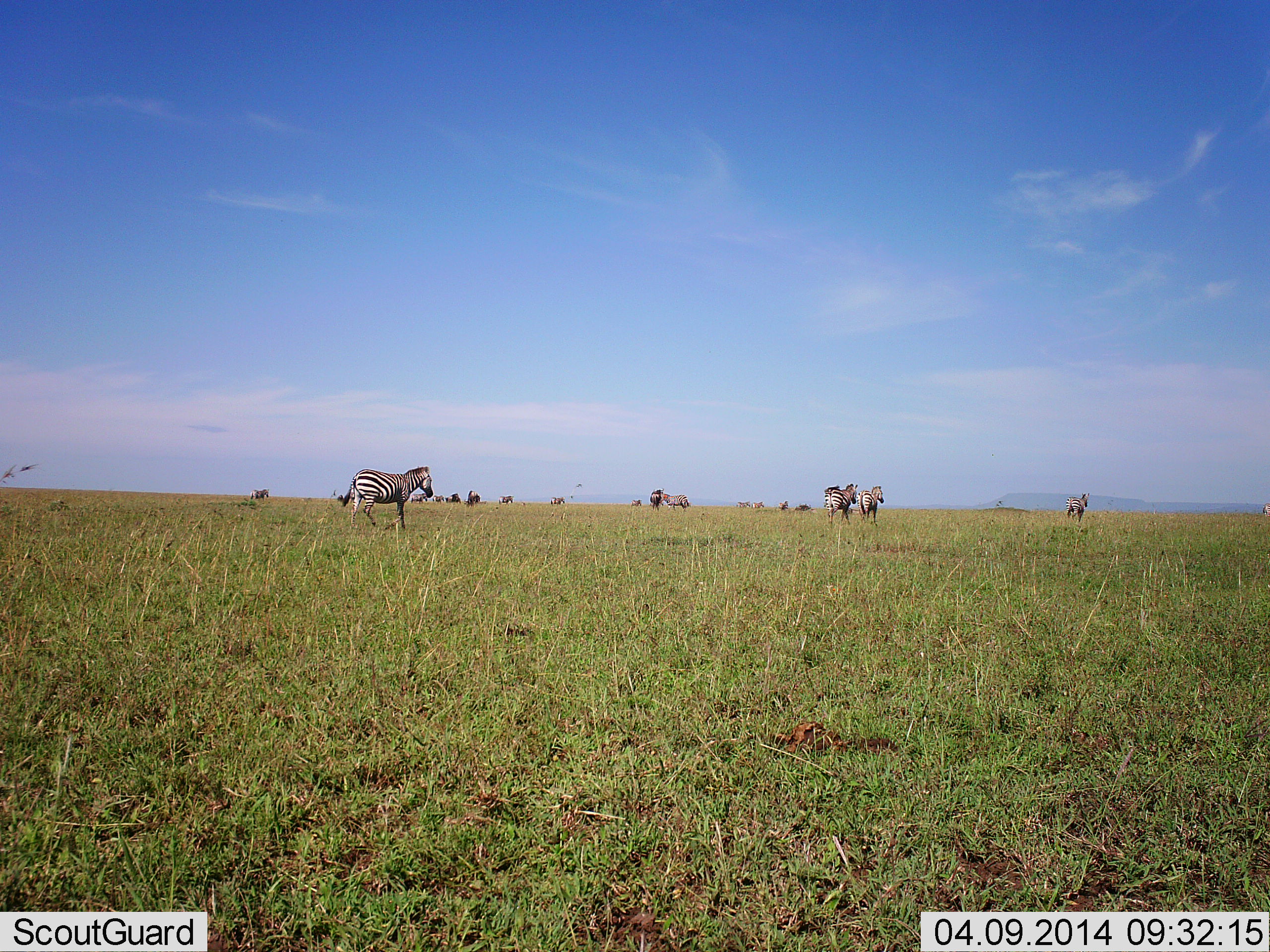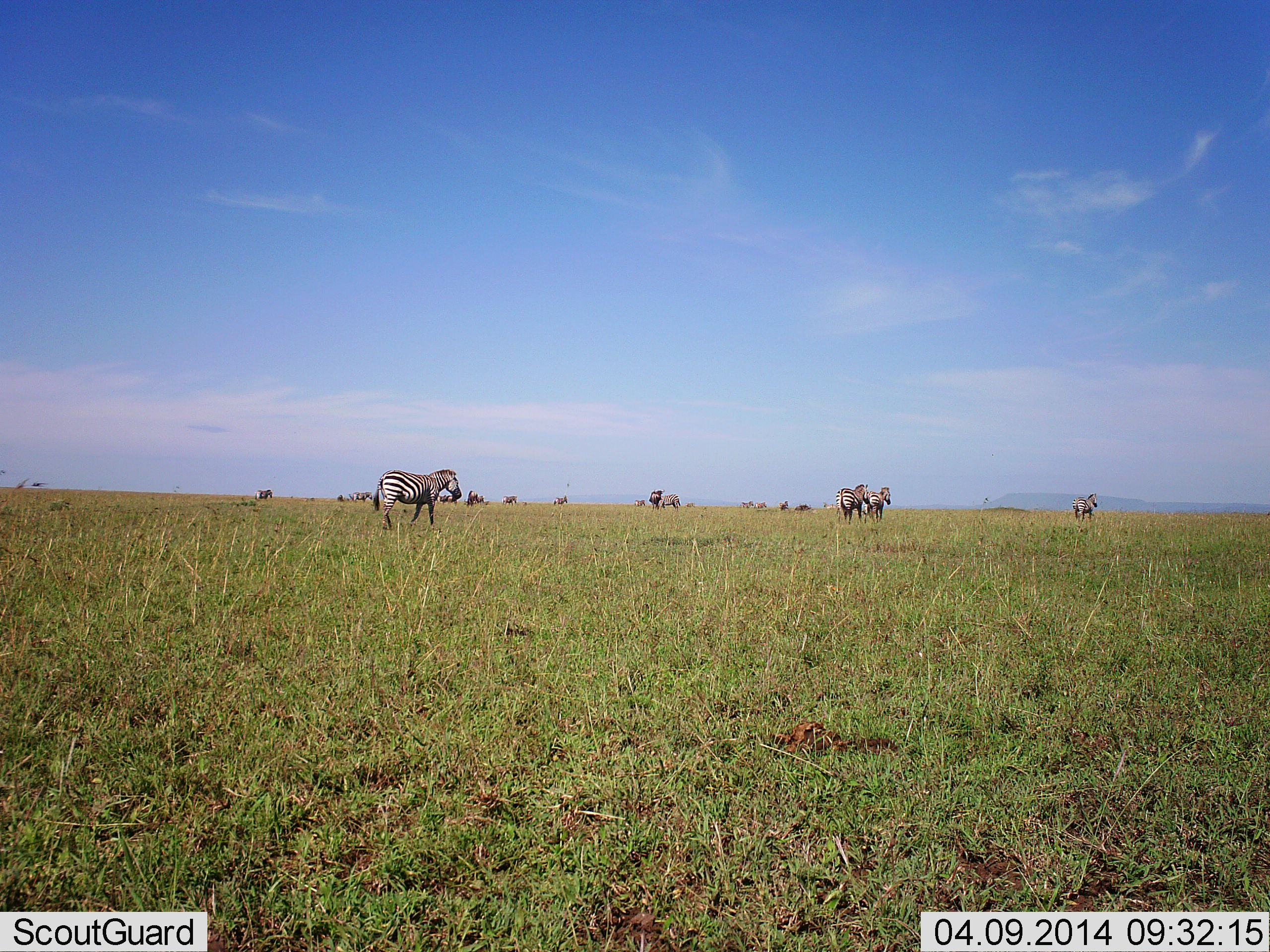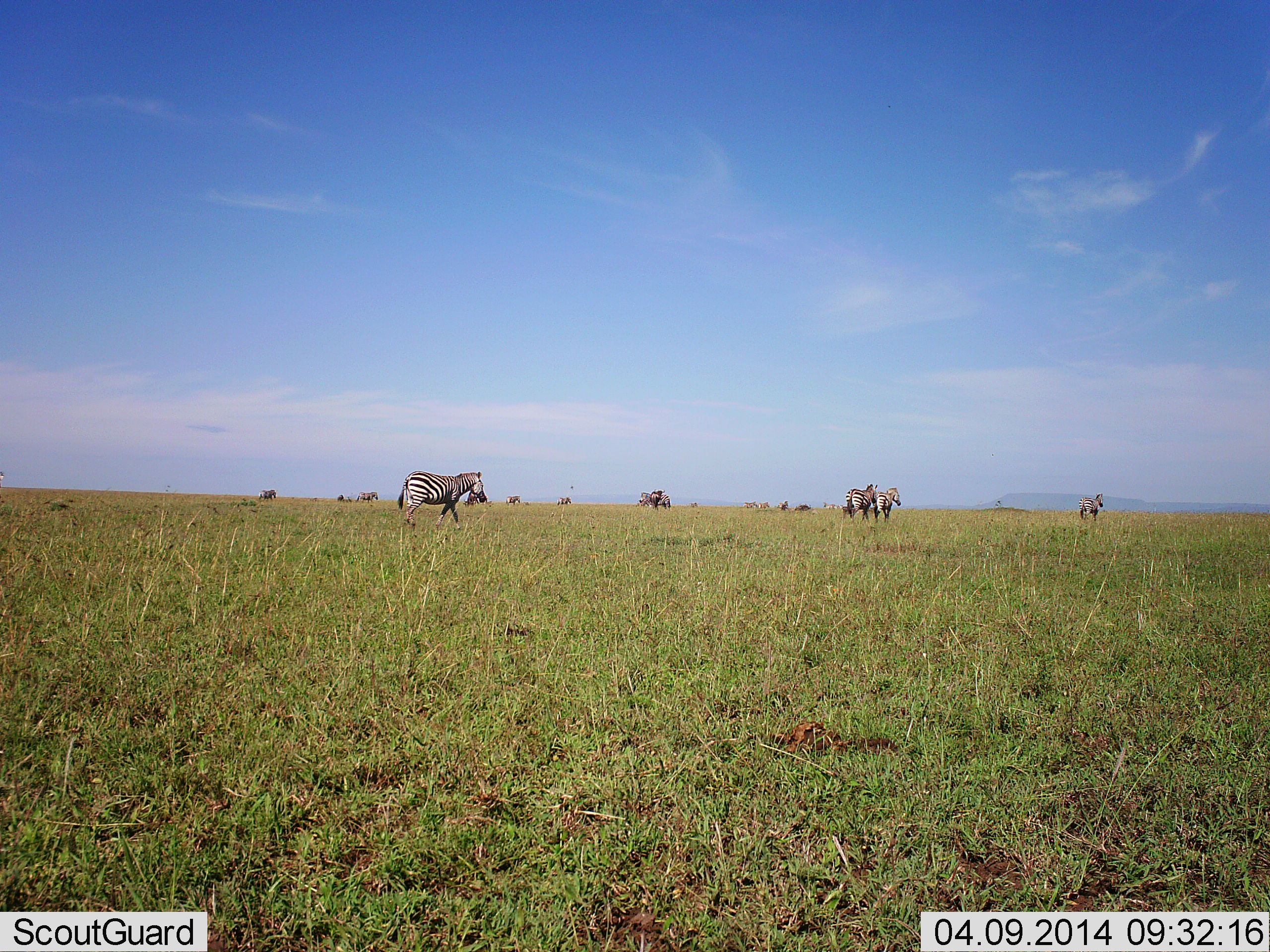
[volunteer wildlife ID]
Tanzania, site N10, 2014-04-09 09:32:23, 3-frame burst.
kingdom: Animalia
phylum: Chordata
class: Mammalia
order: Perissodactyla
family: Equidae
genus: Equus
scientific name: Equus quagga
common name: plains zebra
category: zebra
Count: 11-50.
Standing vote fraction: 9%.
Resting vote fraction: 0%.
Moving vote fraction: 100%.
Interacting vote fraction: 0%.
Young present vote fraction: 0%.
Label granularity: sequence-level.